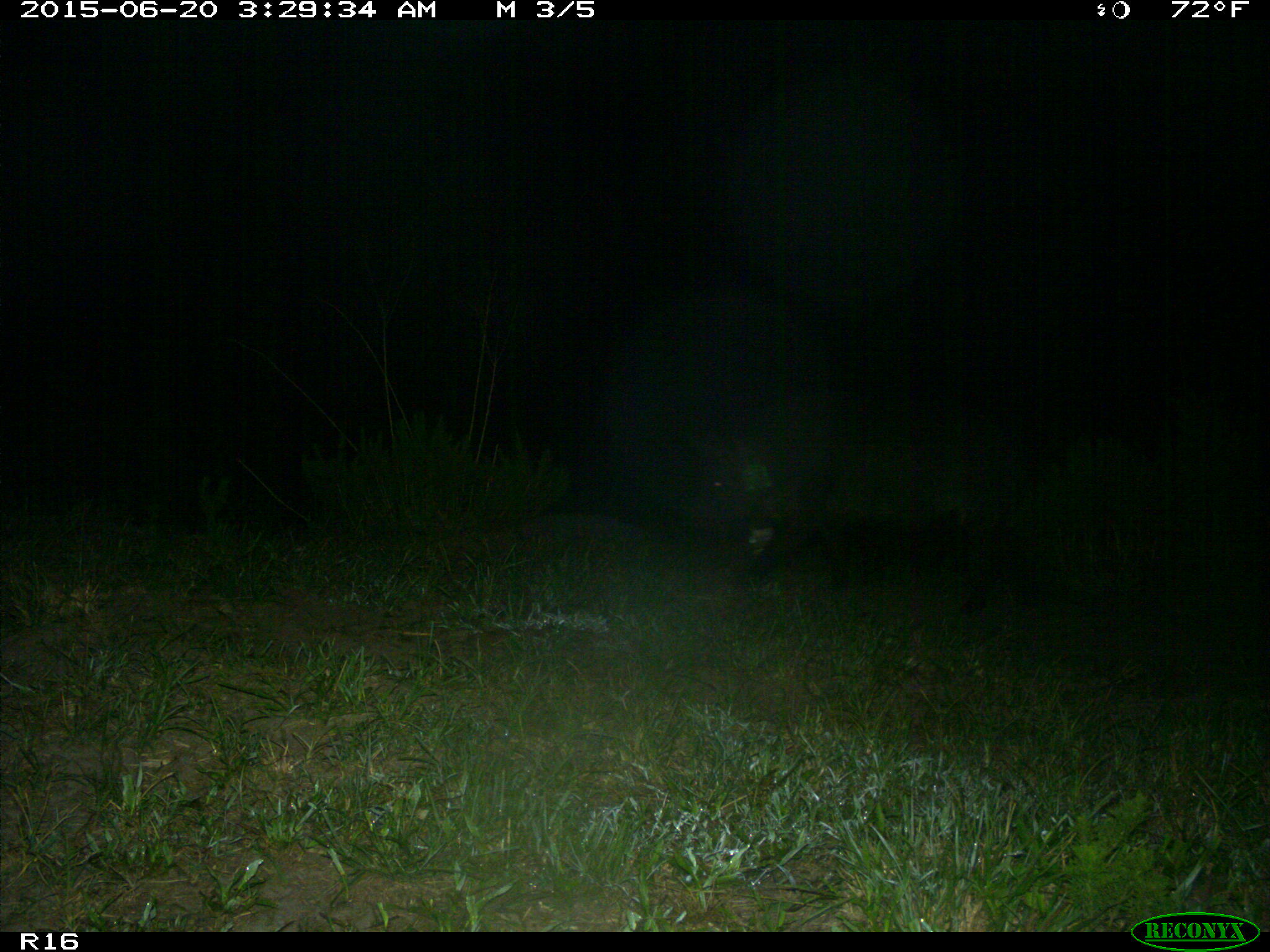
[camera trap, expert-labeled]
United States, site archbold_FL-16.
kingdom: Animalia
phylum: Chordata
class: Mammalia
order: Artiodactyla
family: Suidae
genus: Sus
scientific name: Sus scrofa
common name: wild boar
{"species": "Sus scrofa (wild boar)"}